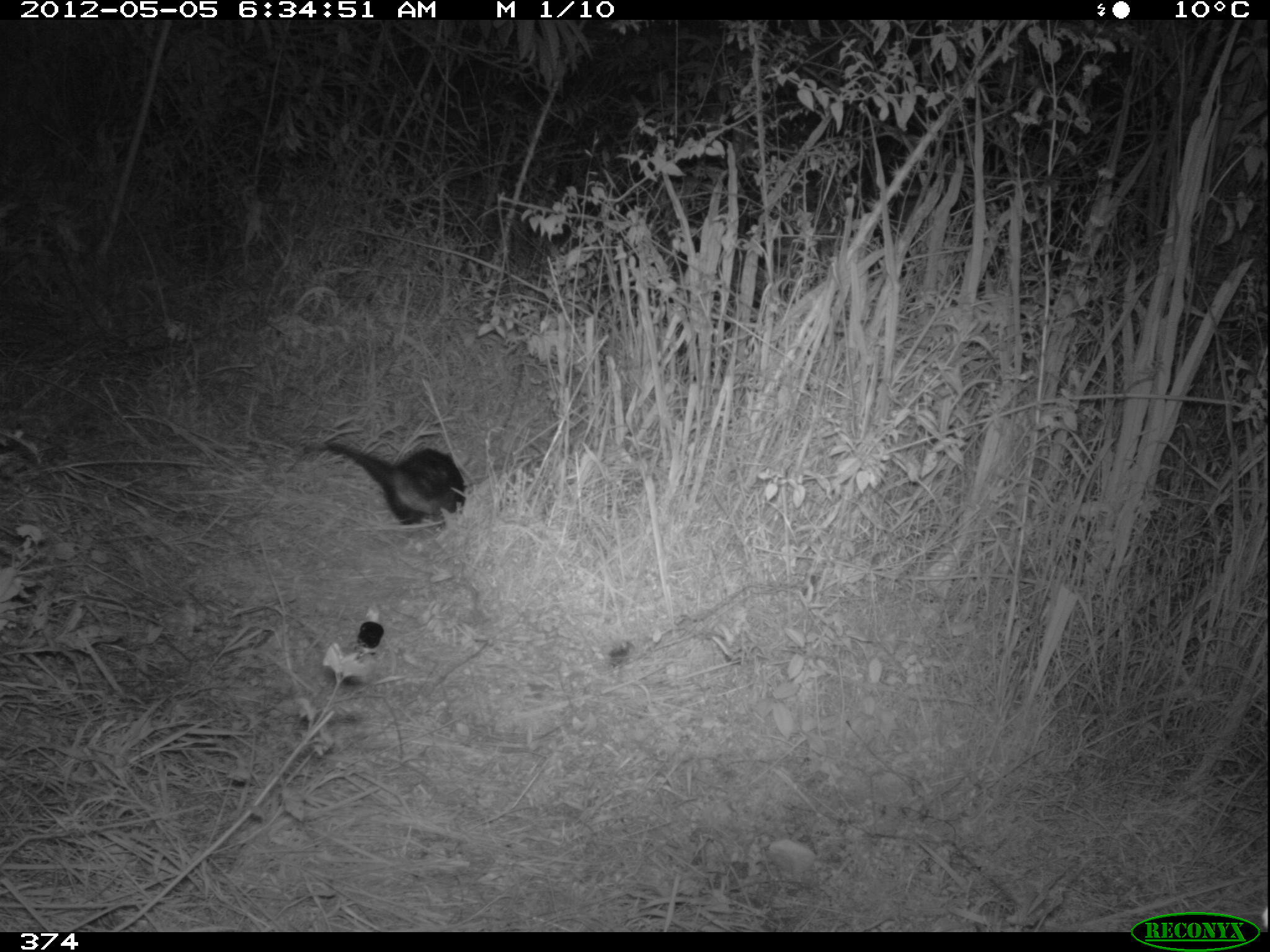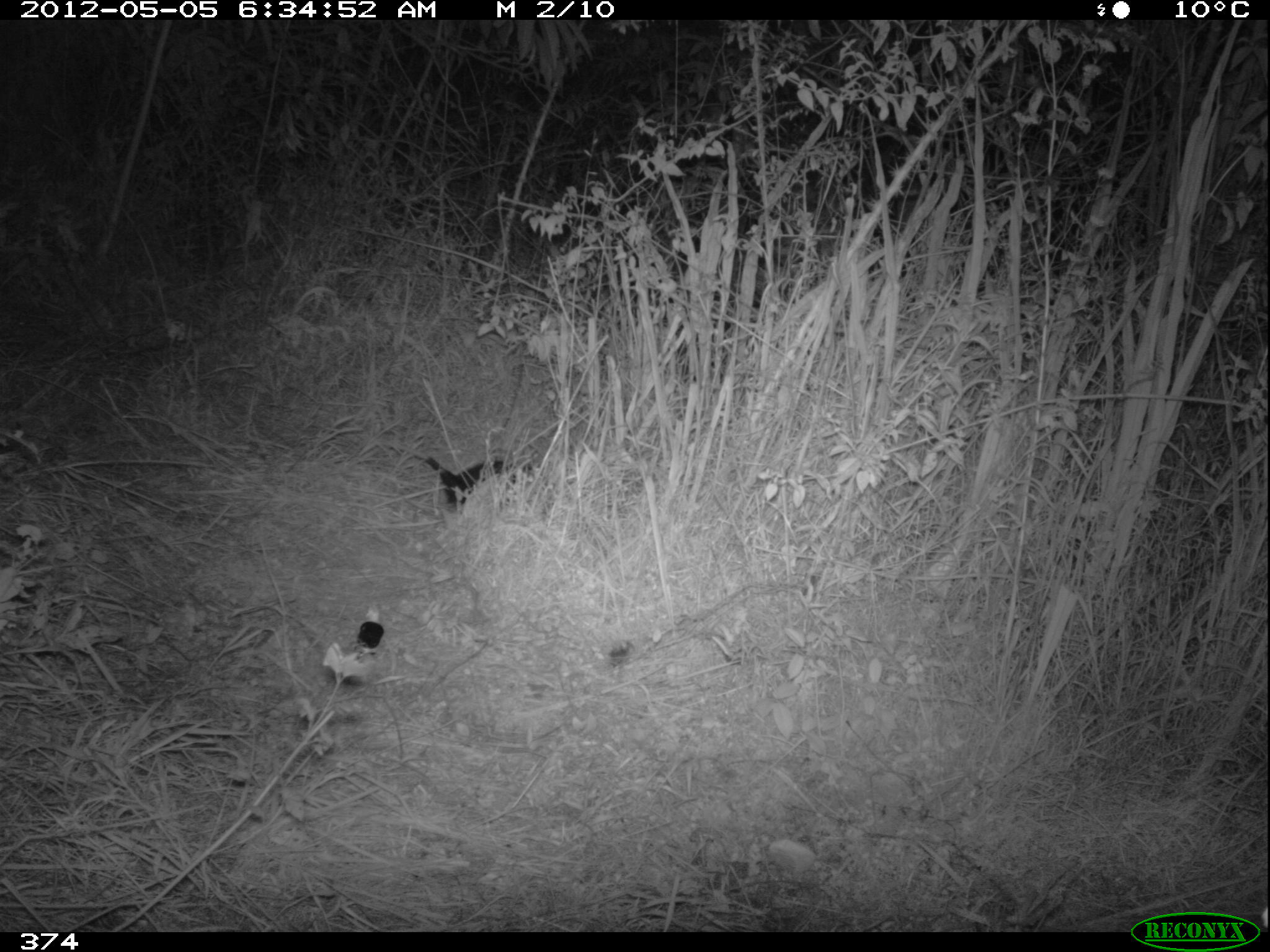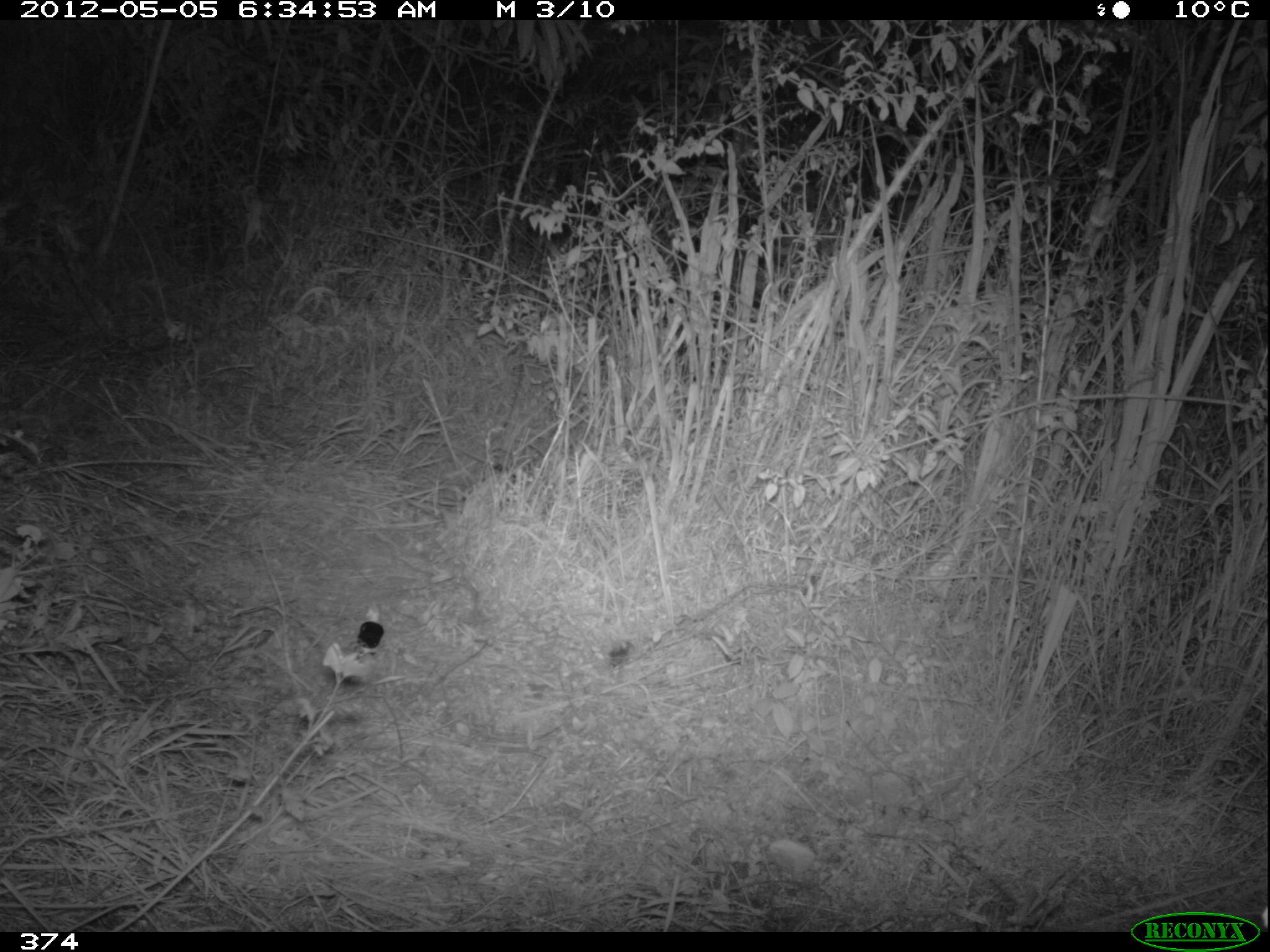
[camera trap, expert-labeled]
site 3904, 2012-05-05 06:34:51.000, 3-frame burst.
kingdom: Animalia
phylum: Chordata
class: Mammalia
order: Didelphimorphia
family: Didelphidae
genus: Didelphis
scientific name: Didelphis pernigra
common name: andean white-eared opossum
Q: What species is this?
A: Didelphis pernigra (andean white-eared opossum).